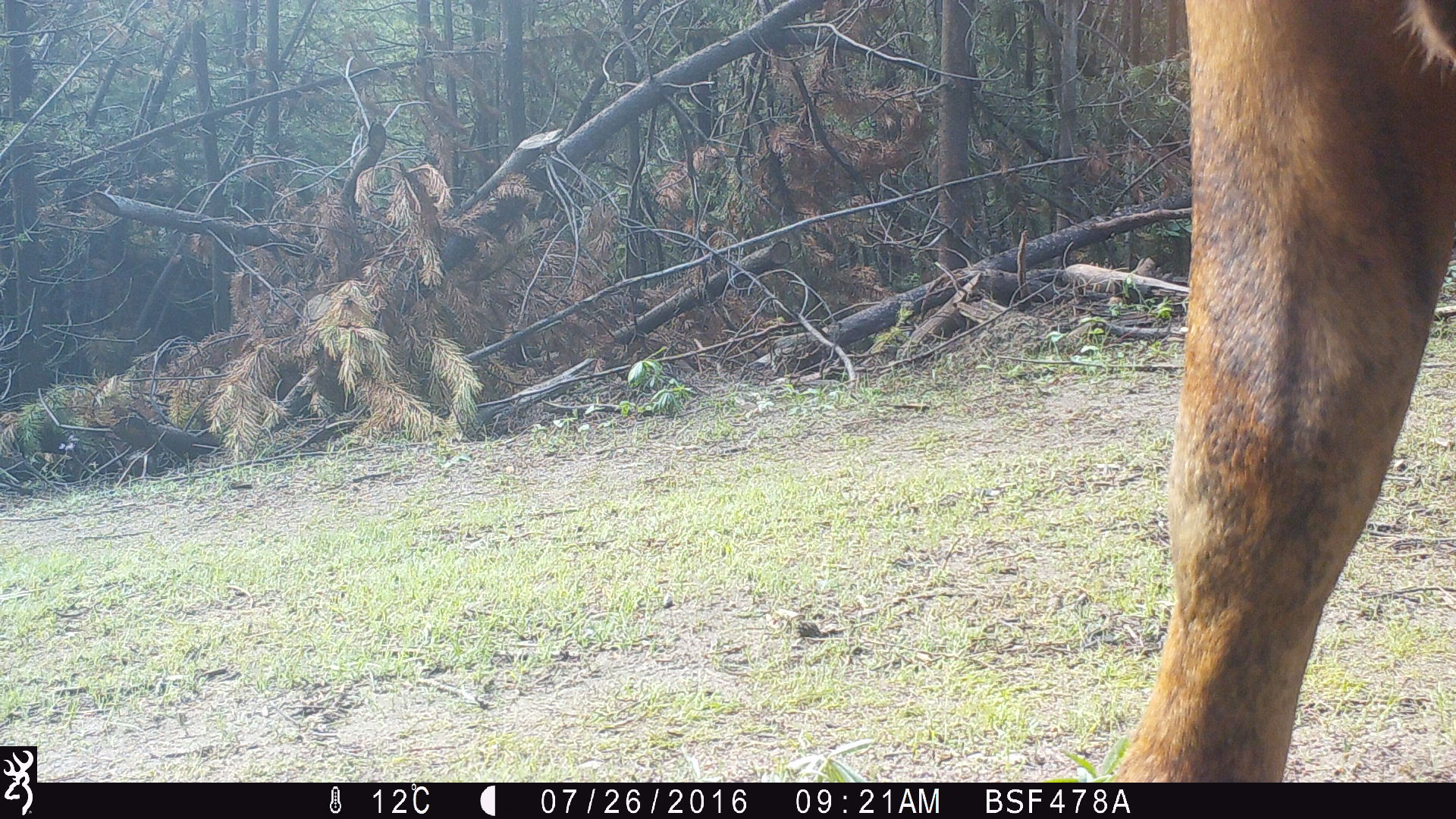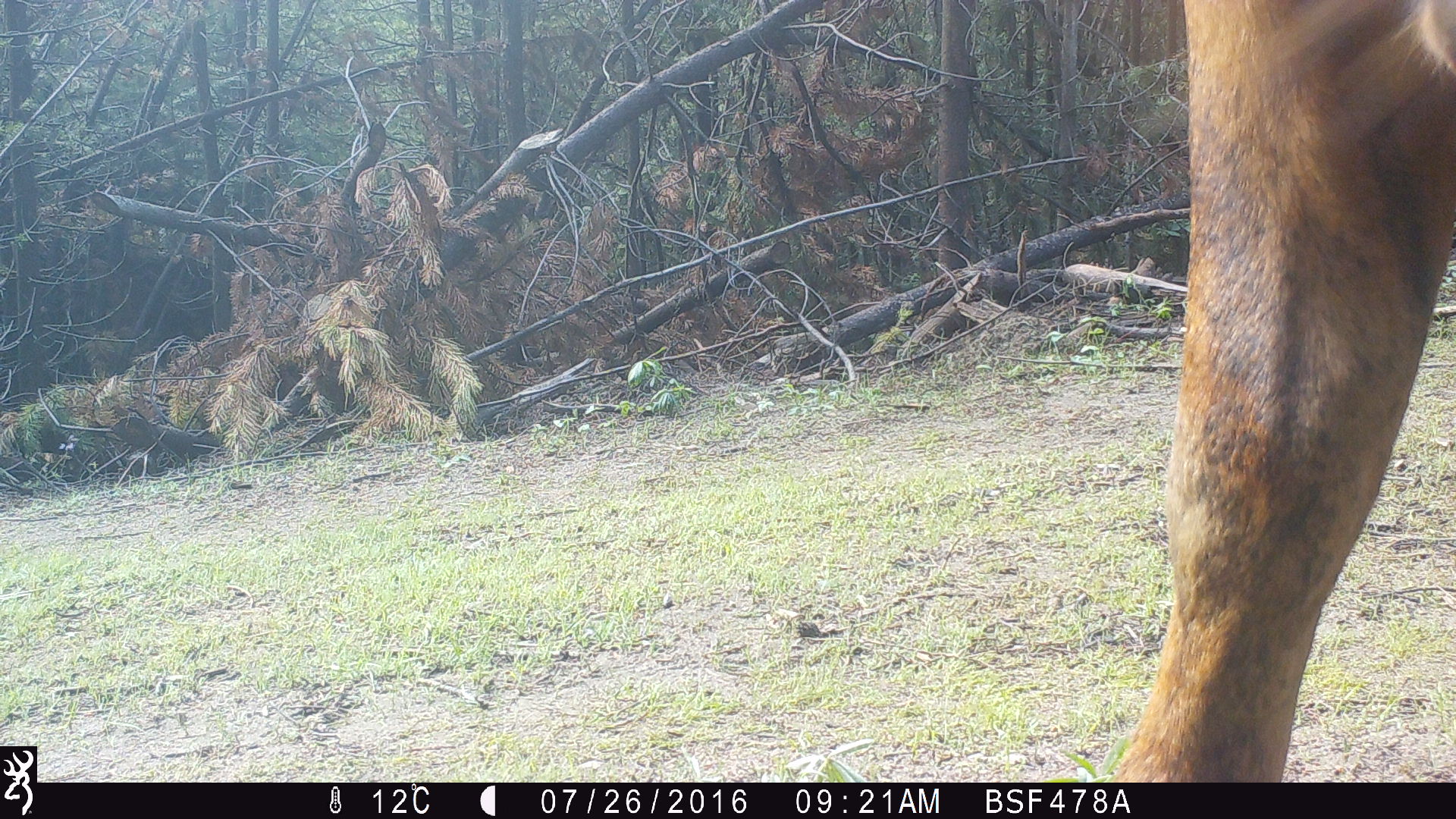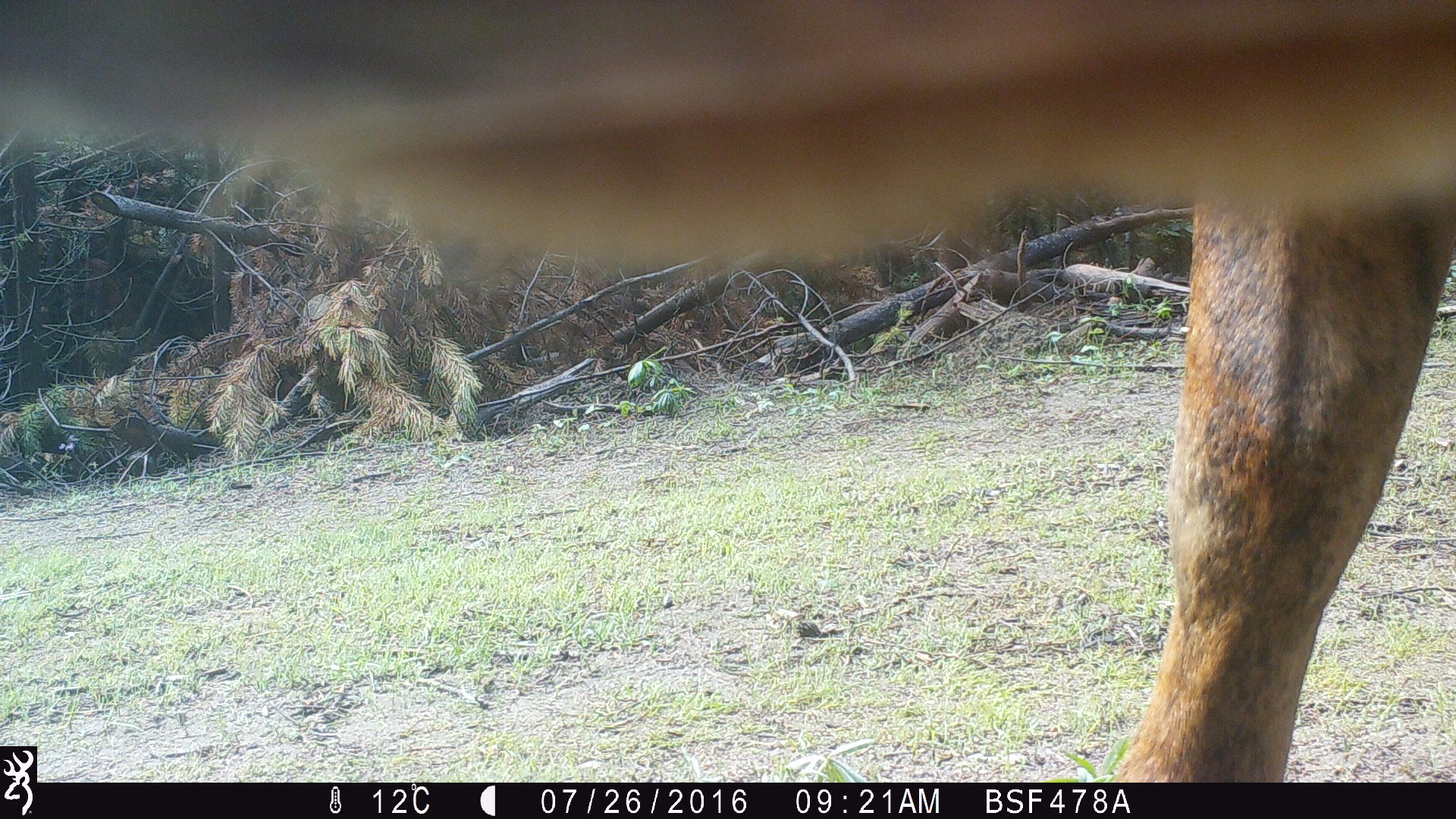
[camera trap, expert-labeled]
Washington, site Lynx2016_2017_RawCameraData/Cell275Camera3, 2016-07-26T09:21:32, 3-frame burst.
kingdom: Animalia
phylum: Chordata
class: Mammalia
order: Artiodactyla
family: Bovidae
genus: Bos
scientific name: Bos taurus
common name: domestic cattle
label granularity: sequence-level